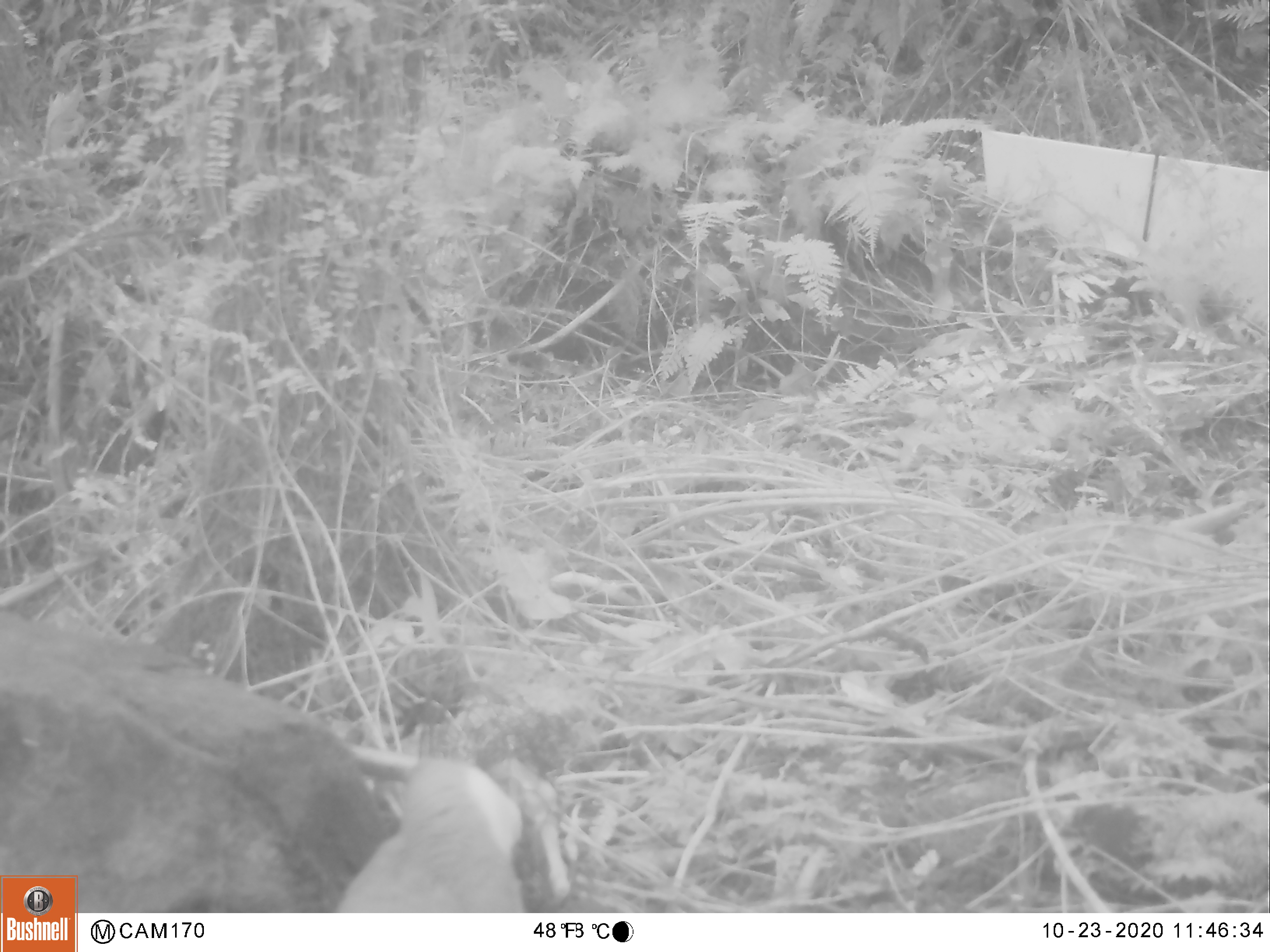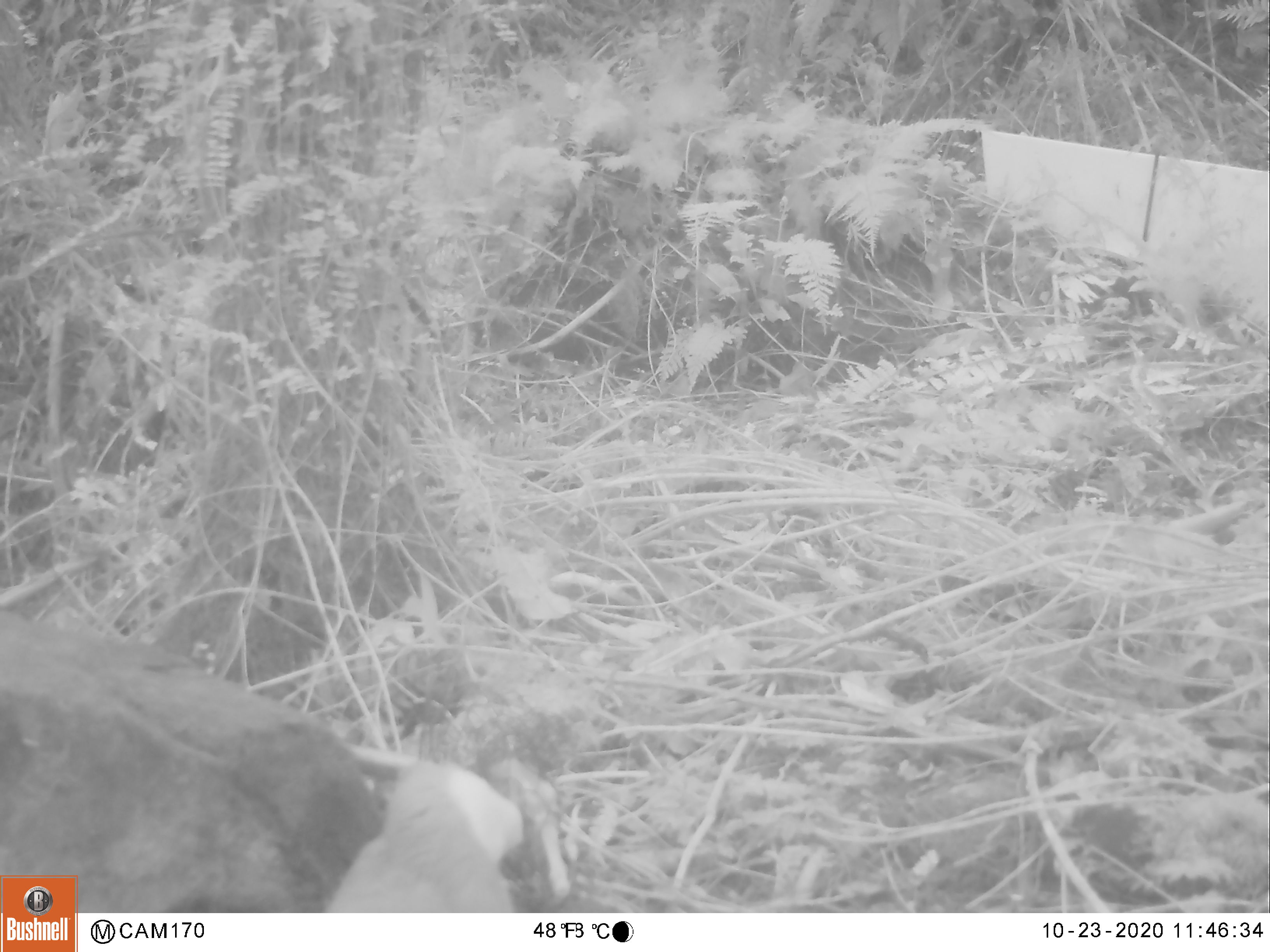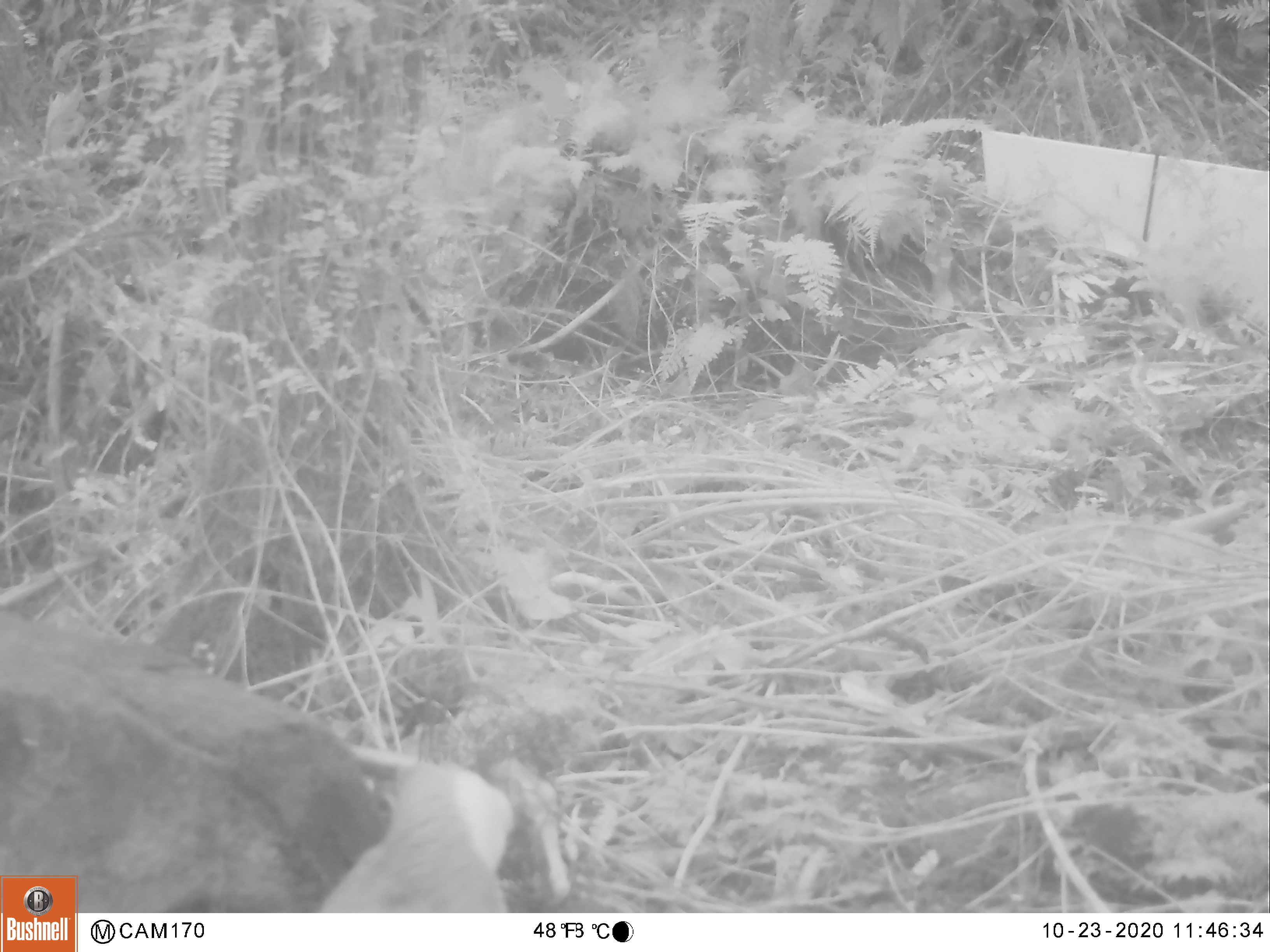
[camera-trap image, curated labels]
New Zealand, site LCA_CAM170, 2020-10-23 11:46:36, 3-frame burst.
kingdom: Animalia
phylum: Chordata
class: Mammalia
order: Carnivora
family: Mustelidae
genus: Mustela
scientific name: Mustela erminea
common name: stoat